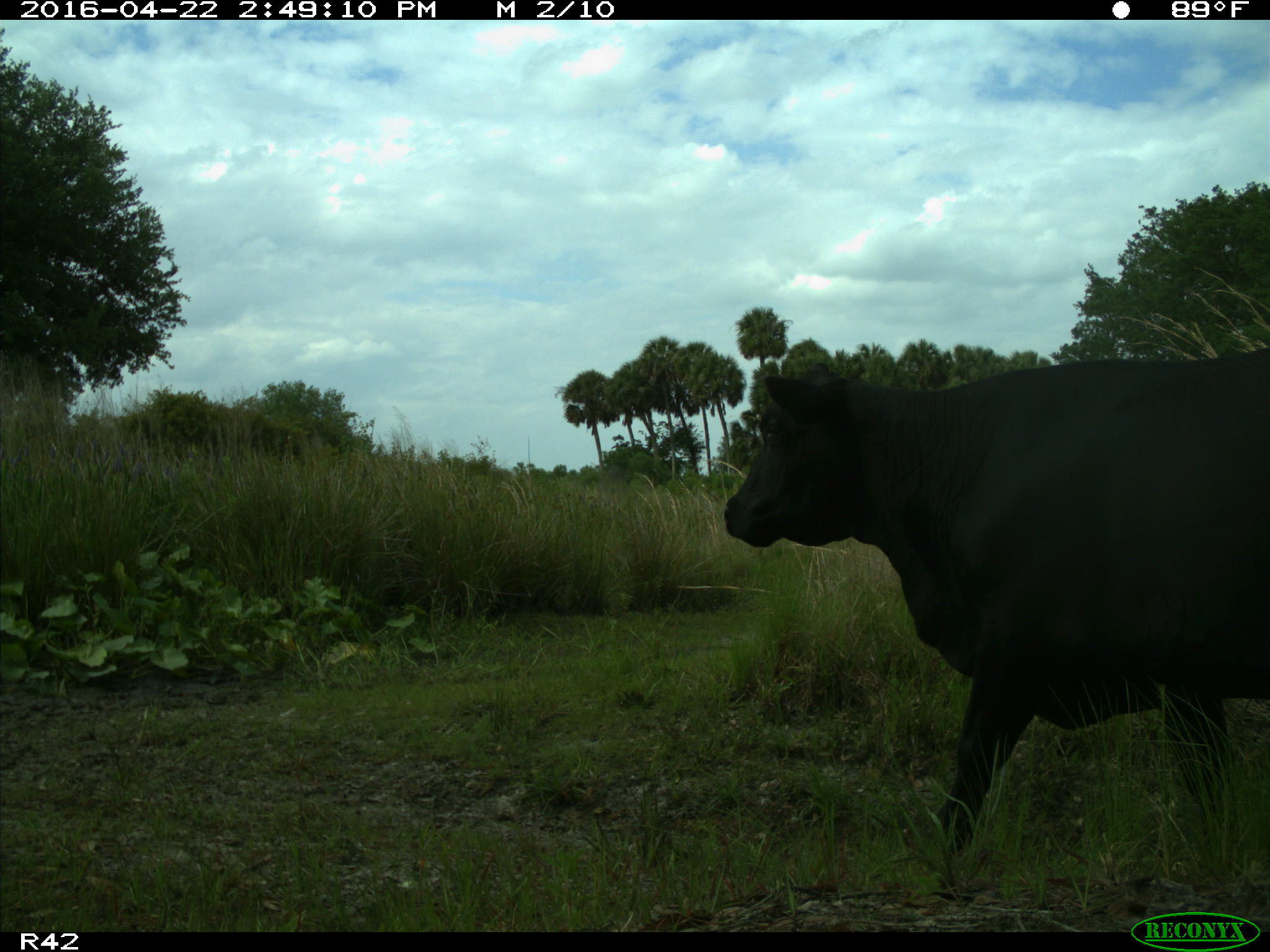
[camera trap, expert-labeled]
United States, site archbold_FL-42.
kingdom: Animalia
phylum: Chordata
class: Mammalia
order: Artiodactyla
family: Bovidae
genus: Bos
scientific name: Bos taurus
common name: domestic cow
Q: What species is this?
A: Bos taurus (domestic cow).